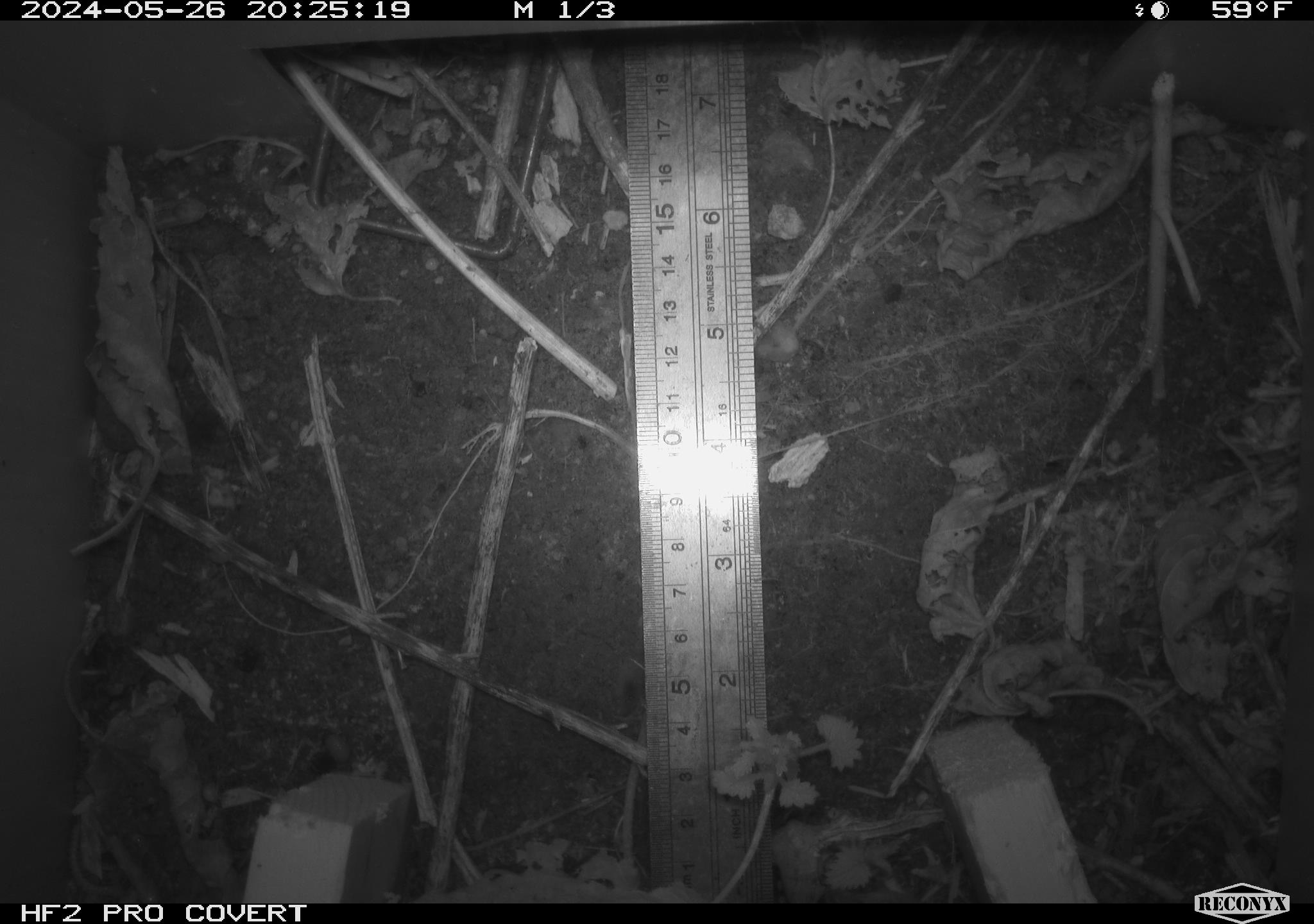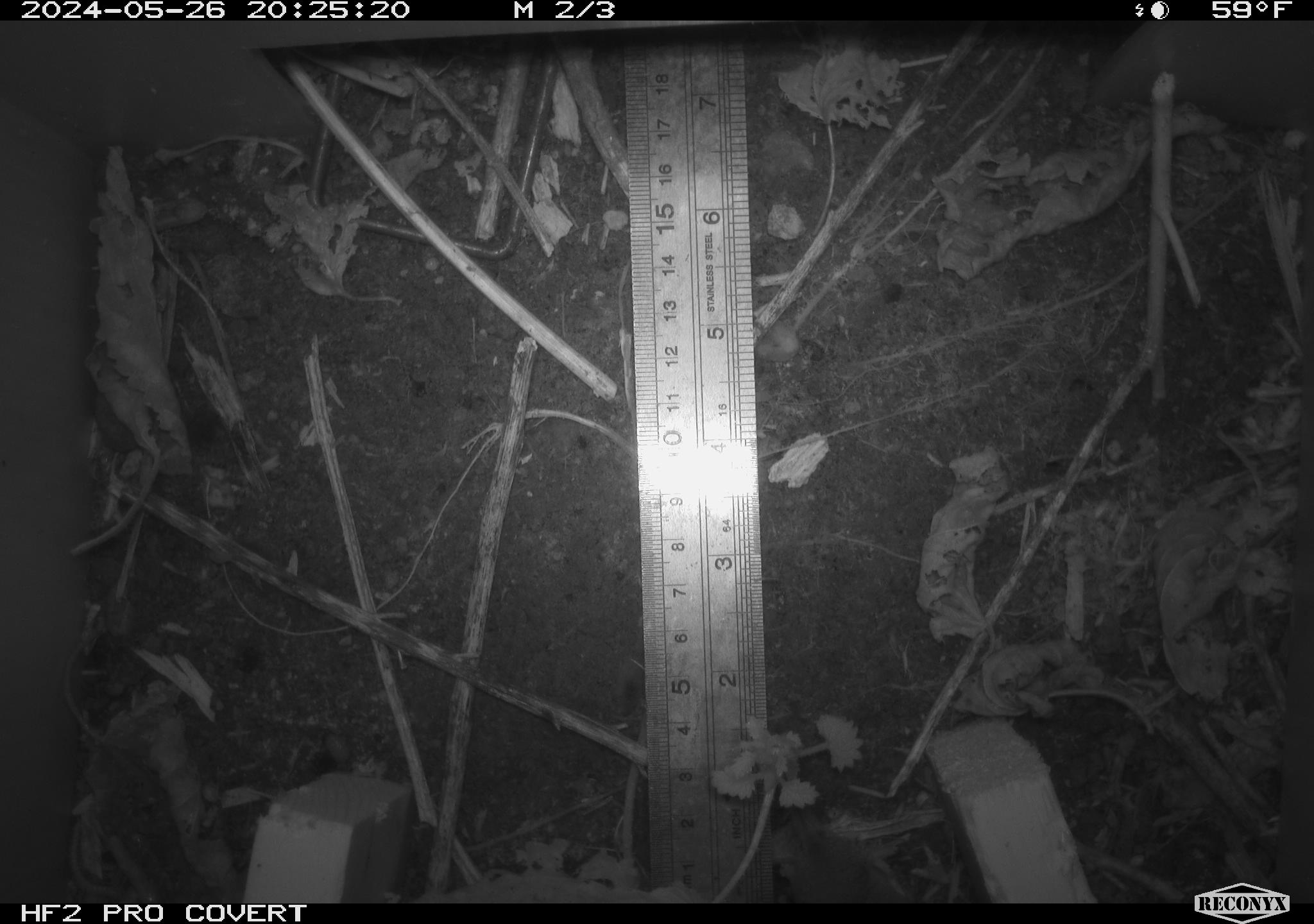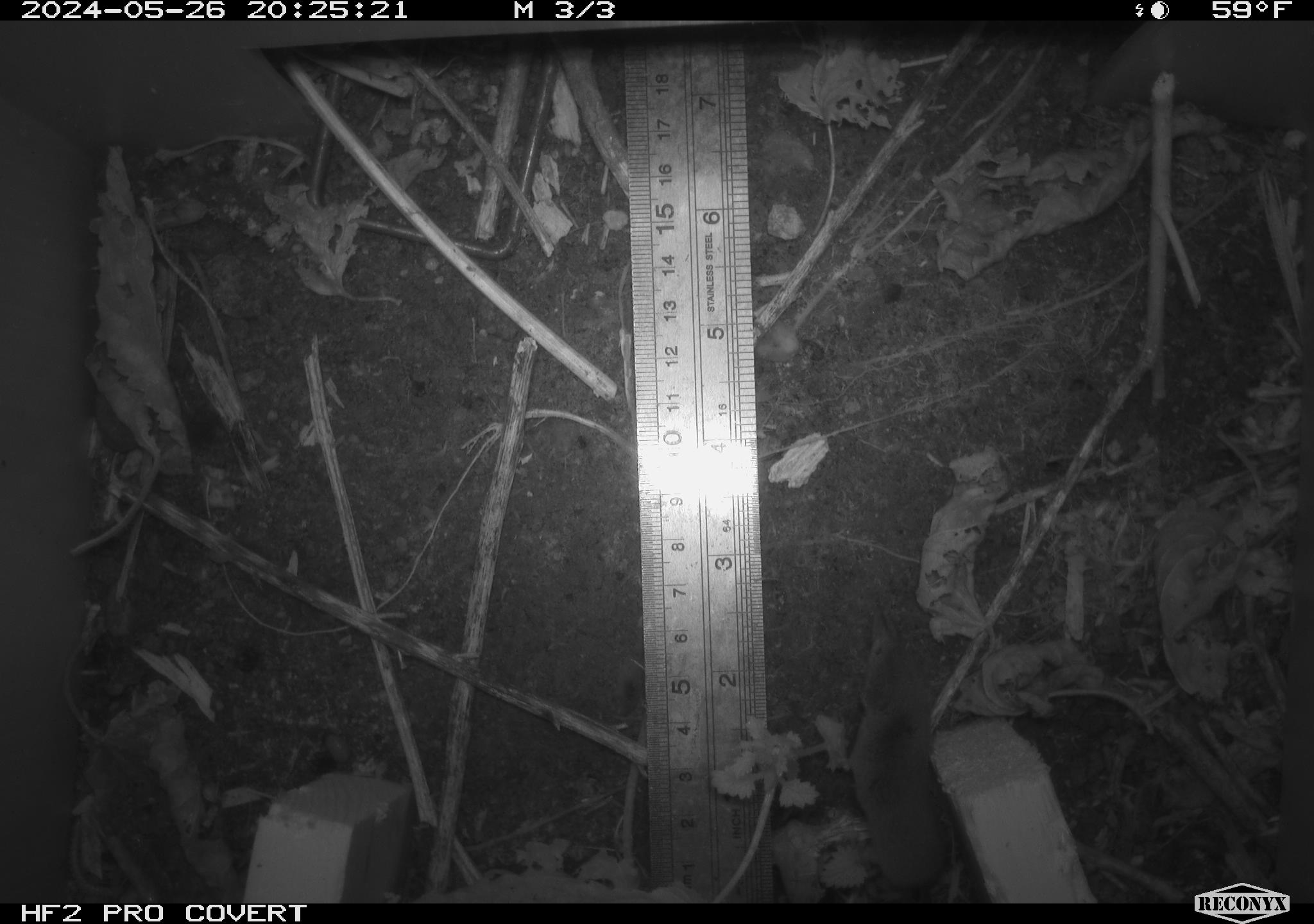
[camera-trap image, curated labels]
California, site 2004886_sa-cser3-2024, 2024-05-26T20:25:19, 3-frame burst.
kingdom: Animalia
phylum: Chordata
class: Mammalia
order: Rodentia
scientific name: Rodentia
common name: rodent